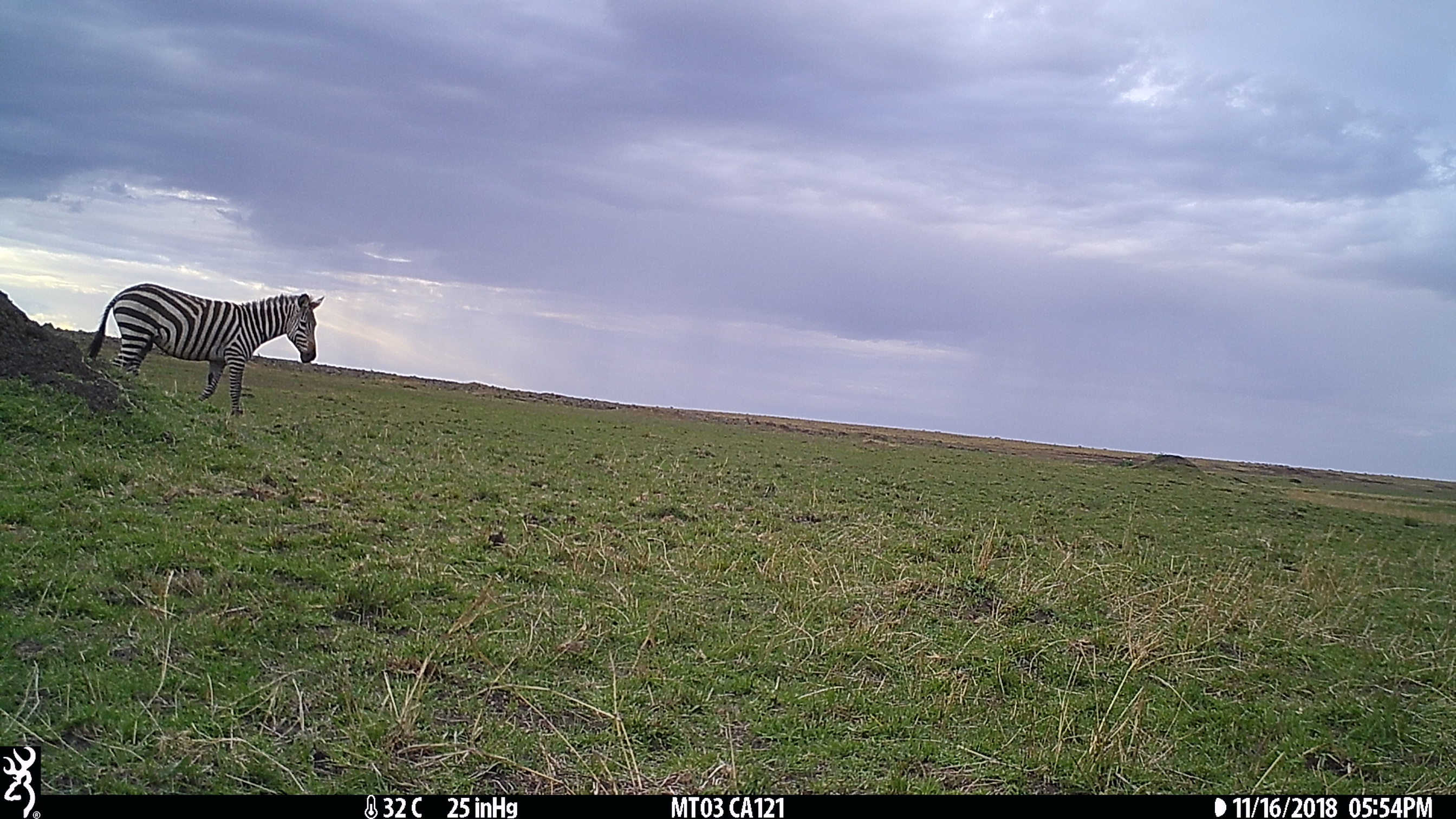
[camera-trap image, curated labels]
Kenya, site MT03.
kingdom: Animalia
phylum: Chordata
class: Mammalia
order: Perissodactyla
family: Equidae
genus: Equus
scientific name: Equus quagga burchellii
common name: burchell's zebra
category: zebra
Zebra (burchell's zebra) (Equus quagga burchellii).